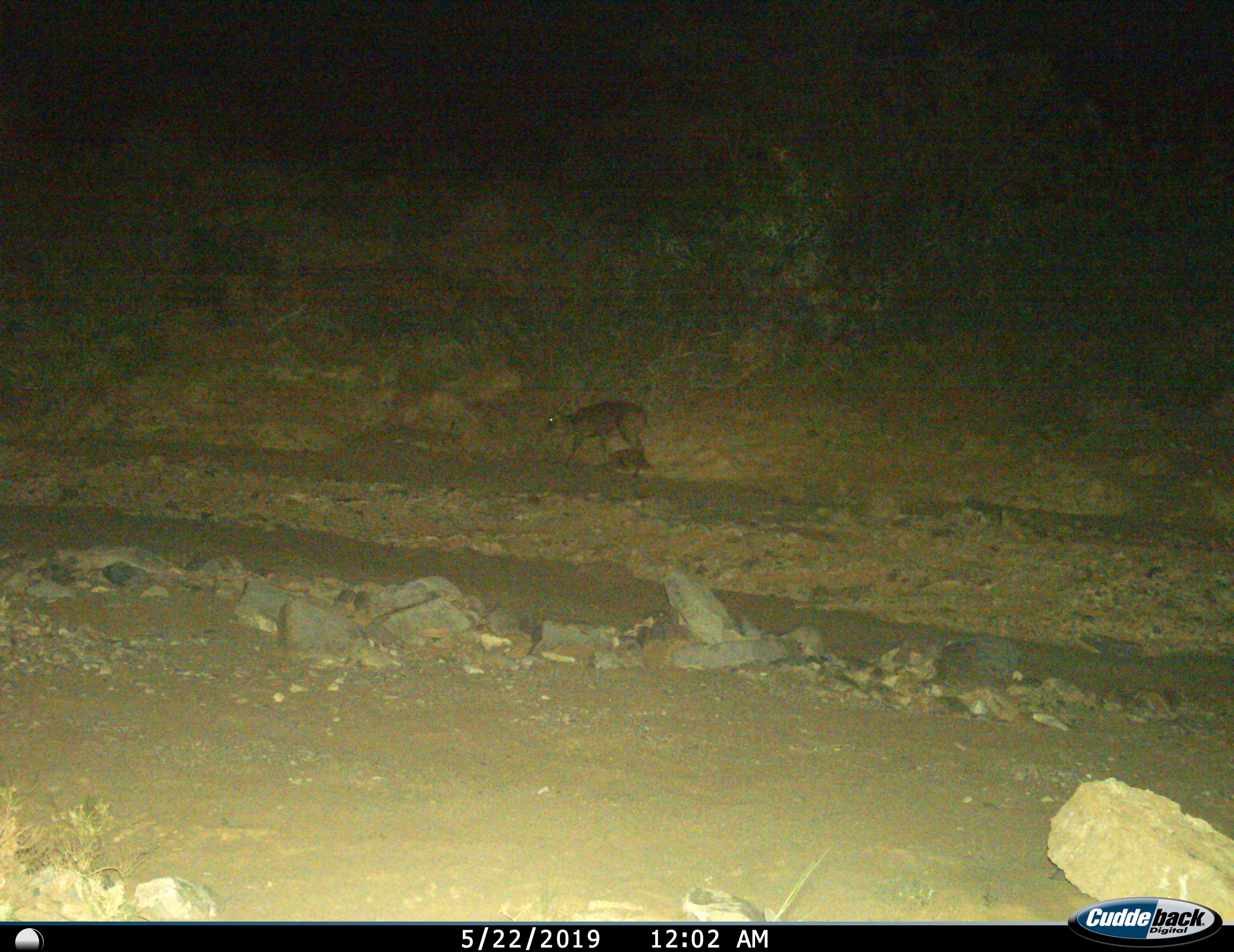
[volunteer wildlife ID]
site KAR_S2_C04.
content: unidentified animal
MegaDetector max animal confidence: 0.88